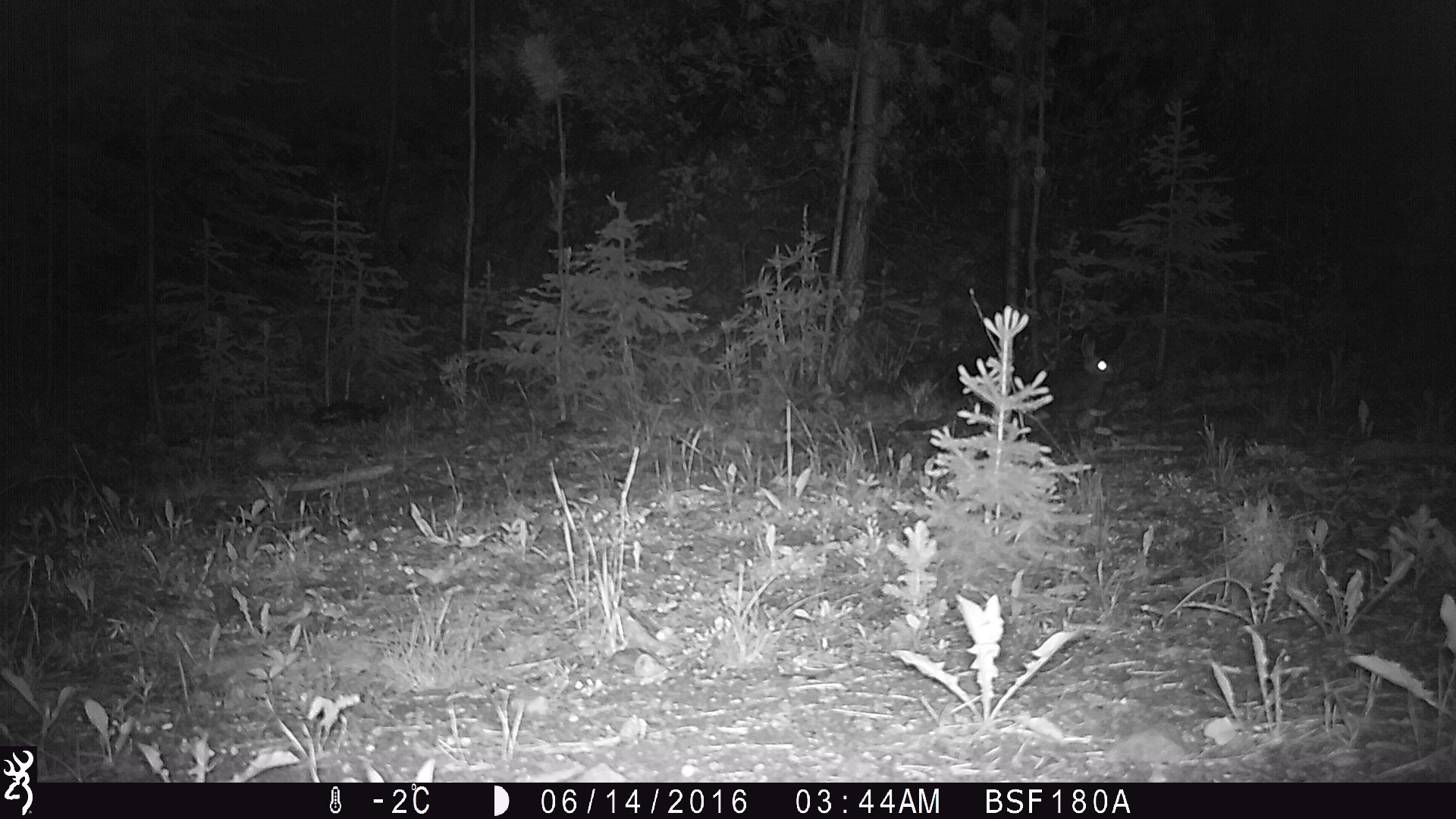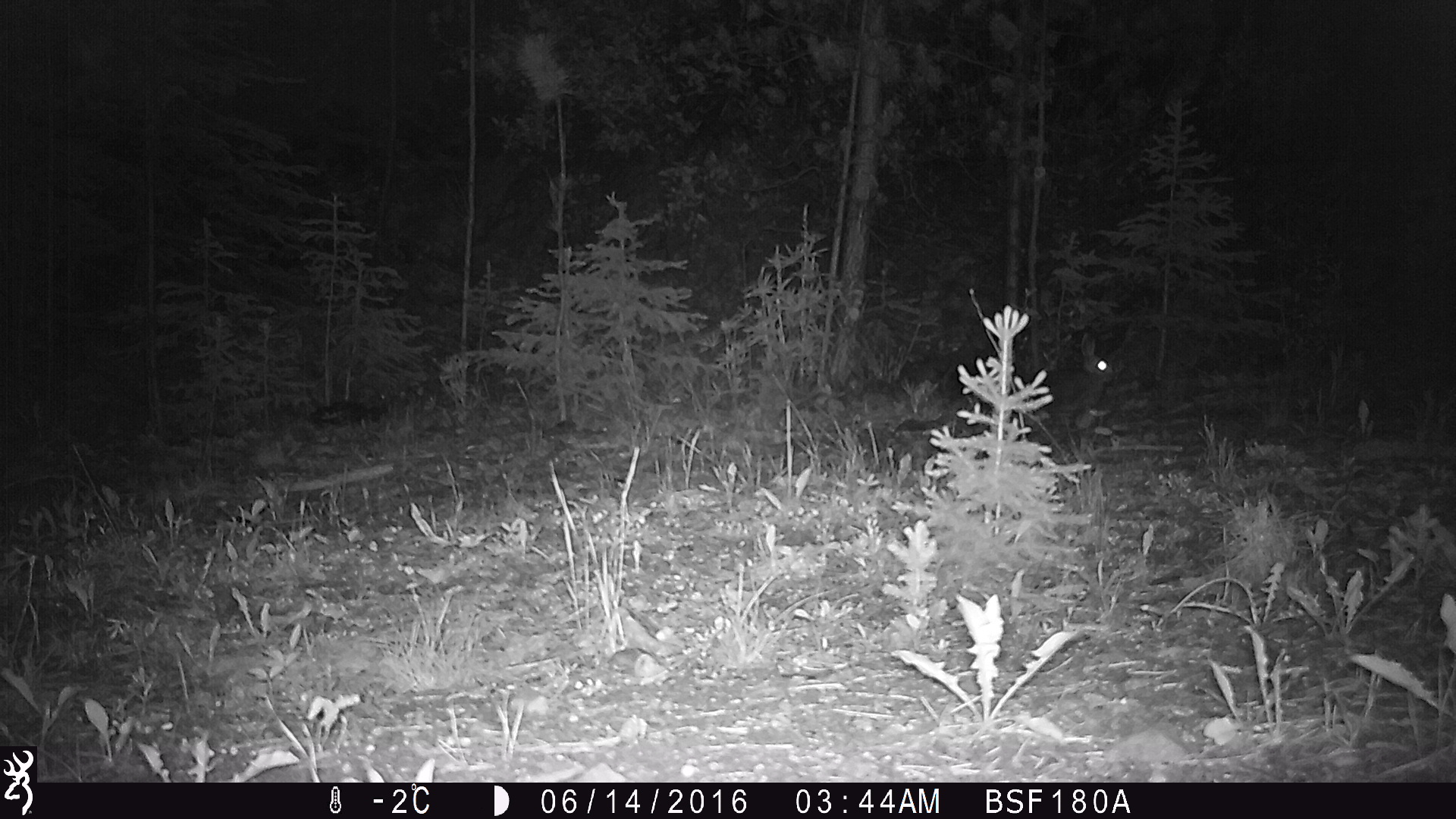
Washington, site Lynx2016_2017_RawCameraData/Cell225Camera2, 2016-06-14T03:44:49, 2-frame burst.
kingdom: Animalia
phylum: Chordata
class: Mammalia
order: Lagomorpha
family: Leporidae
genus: Lepus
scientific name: Lepus americanus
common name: snowshoe hare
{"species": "Lepus americanus (snowshoe hare)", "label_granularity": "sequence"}